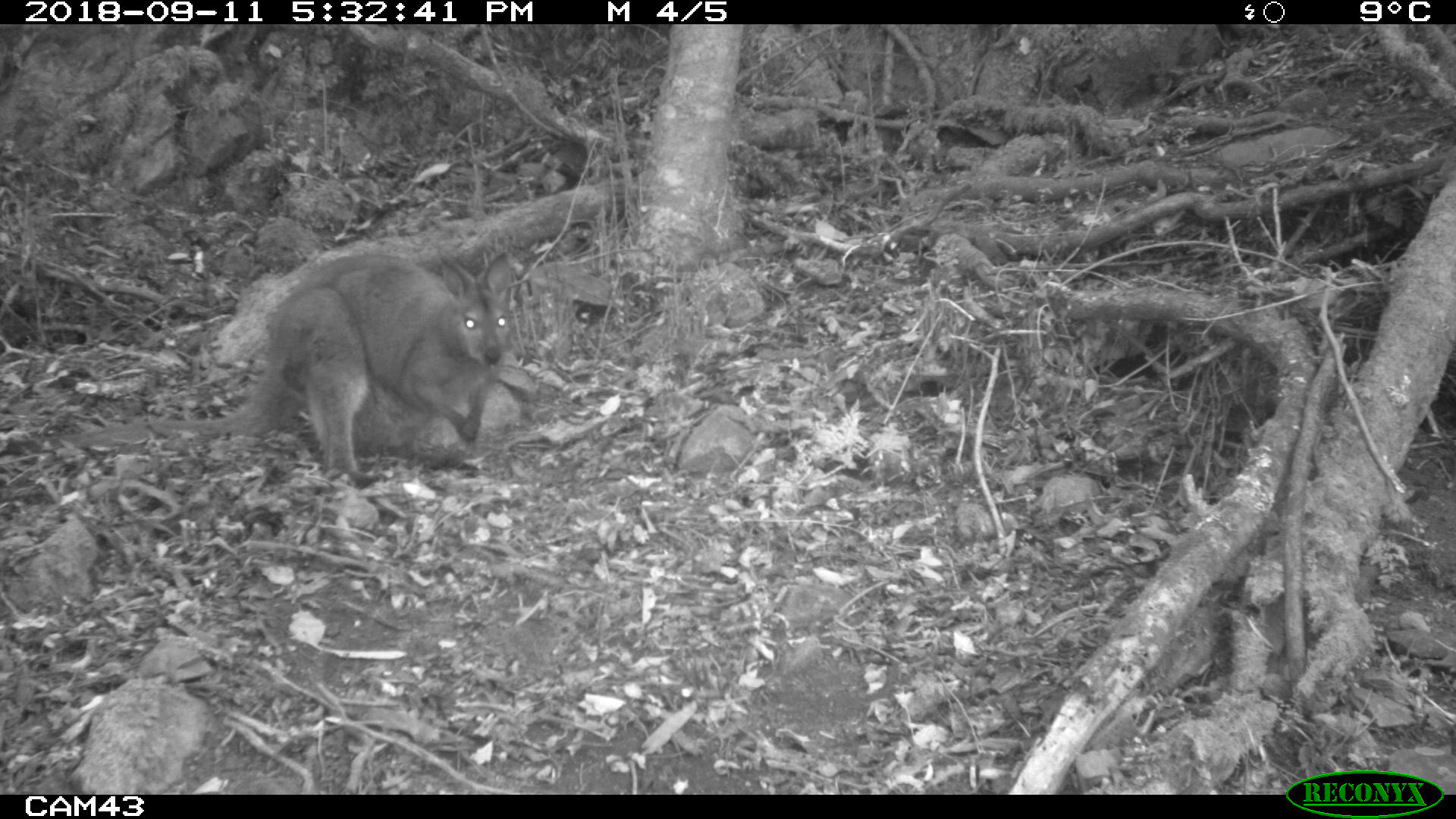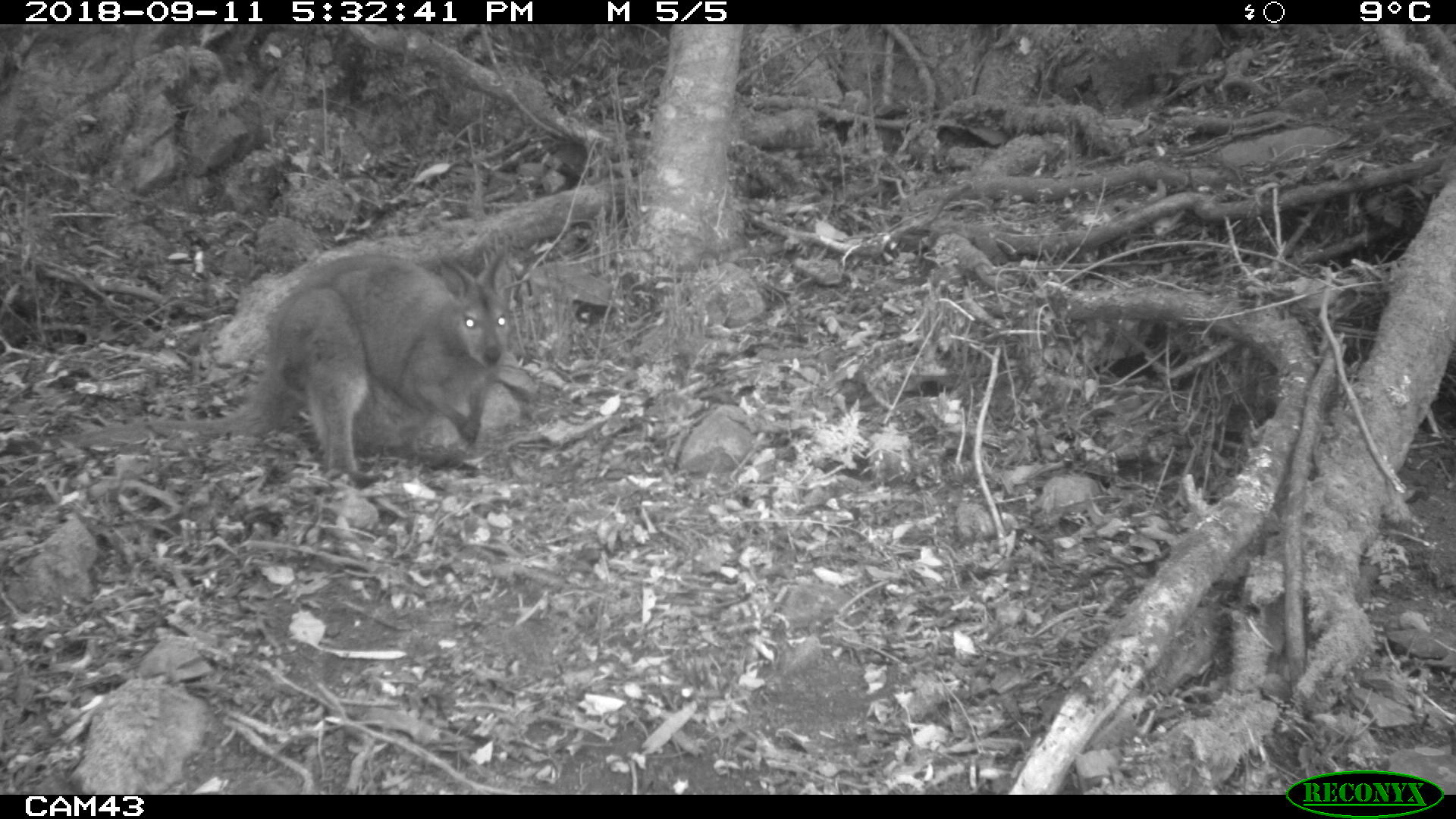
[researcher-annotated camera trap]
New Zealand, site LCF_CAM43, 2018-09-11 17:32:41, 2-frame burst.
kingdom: Animalia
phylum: Chordata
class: Mammalia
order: Diprotodontia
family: Macropodidae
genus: Notamacropus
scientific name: Notamacropus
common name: wallaby